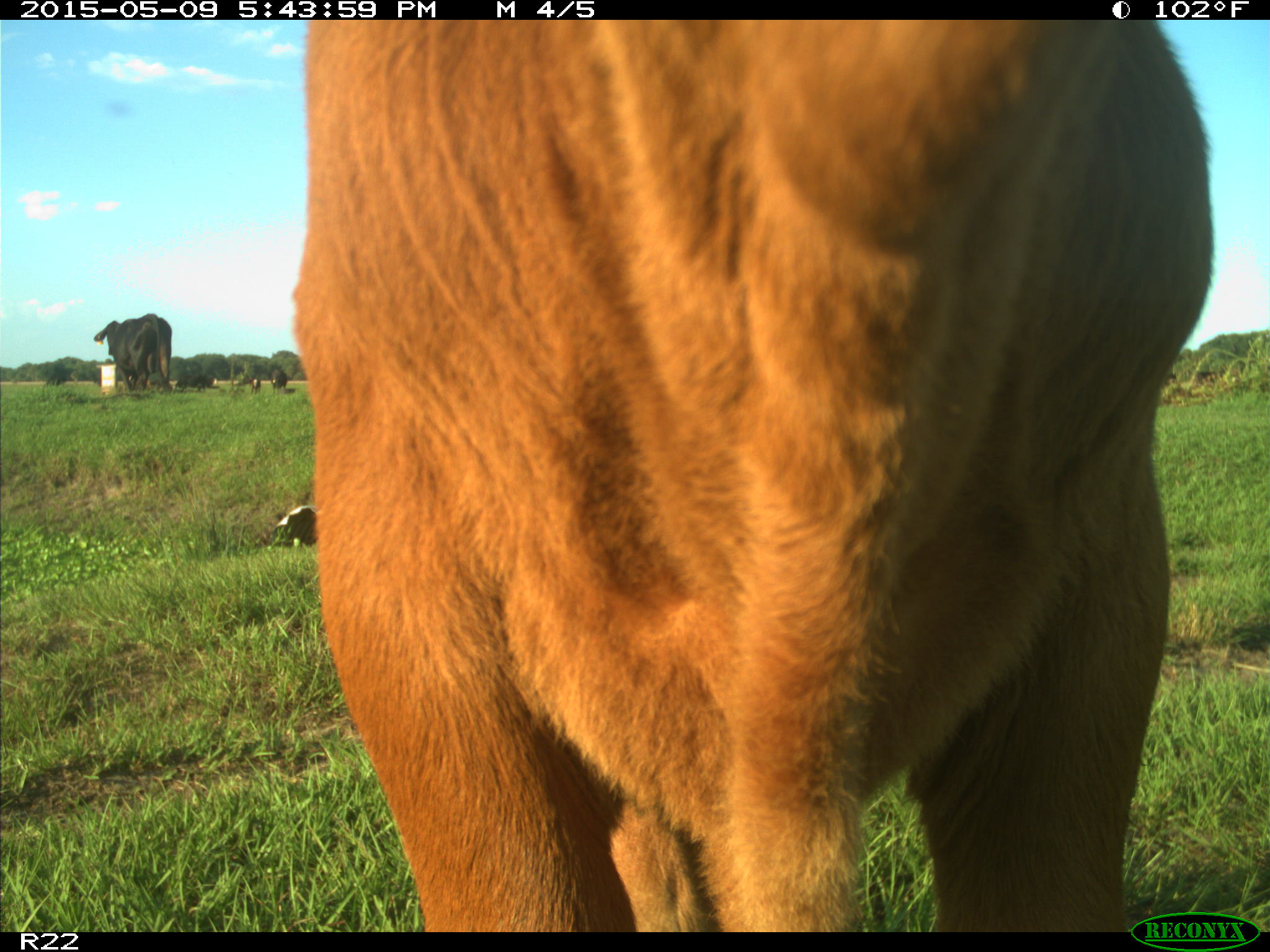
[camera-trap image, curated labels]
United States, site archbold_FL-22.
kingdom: Animalia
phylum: Chordata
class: Mammalia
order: Artiodactyla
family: Bovidae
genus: Bos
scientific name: Bos taurus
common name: domestic cow